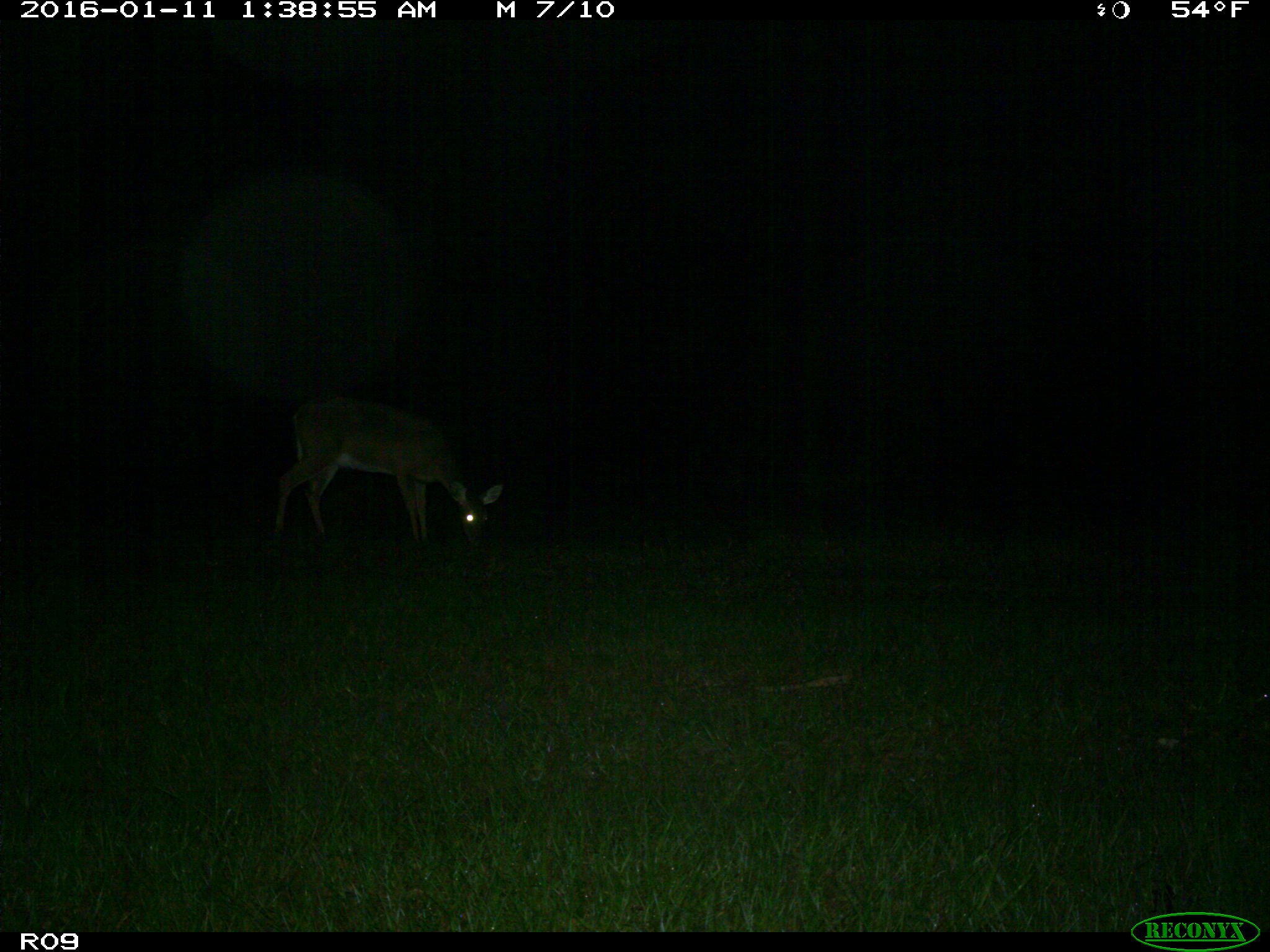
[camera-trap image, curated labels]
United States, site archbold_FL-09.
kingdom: Animalia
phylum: Chordata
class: Mammalia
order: Artiodactyla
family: Cervidae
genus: Odocoileus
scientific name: Odocoileus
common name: deer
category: unidentified deer